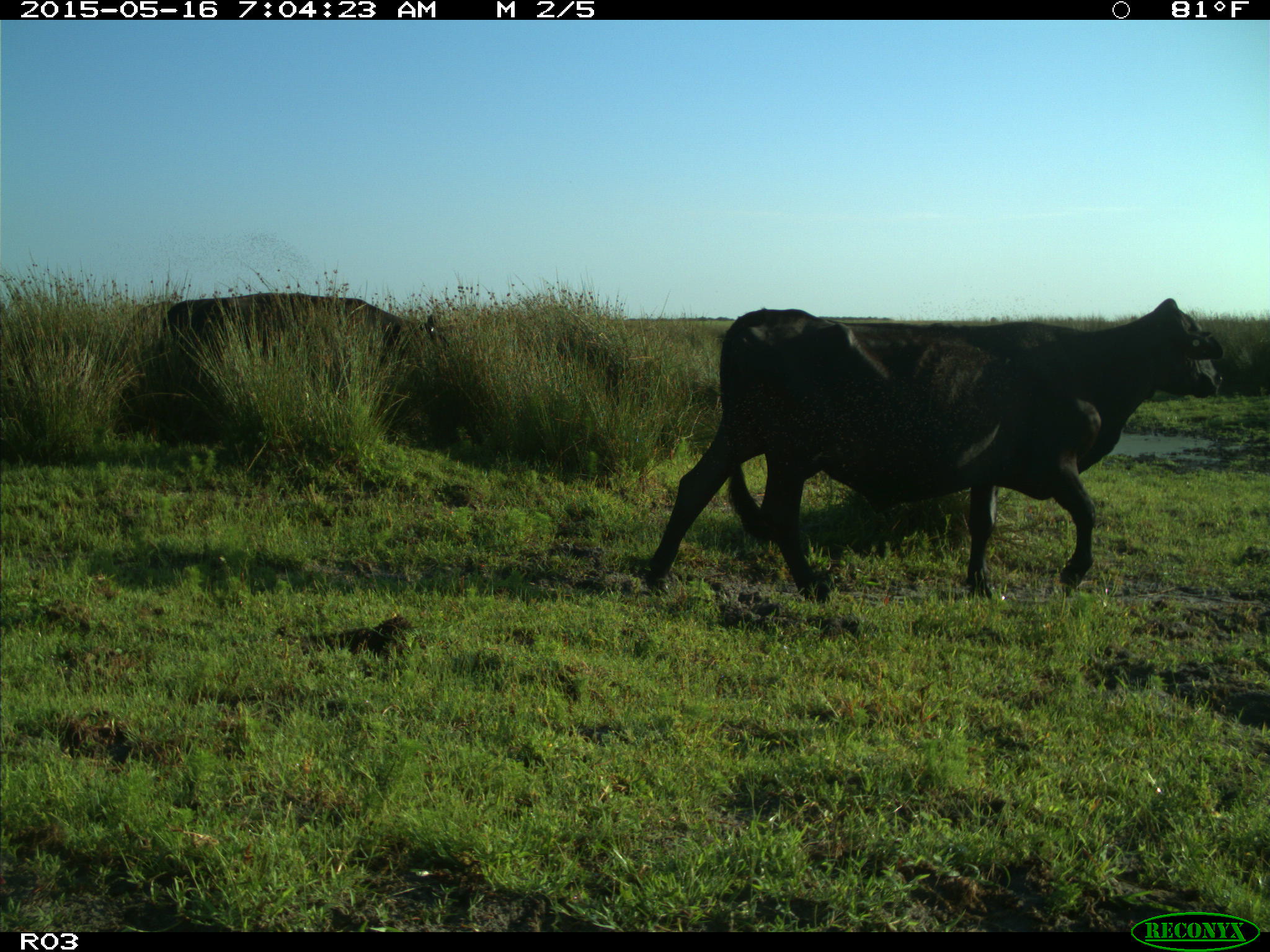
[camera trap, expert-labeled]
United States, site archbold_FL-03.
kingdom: Animalia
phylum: Chordata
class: Mammalia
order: Artiodactyla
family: Bovidae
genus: Bos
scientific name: Bos taurus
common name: domestic cow